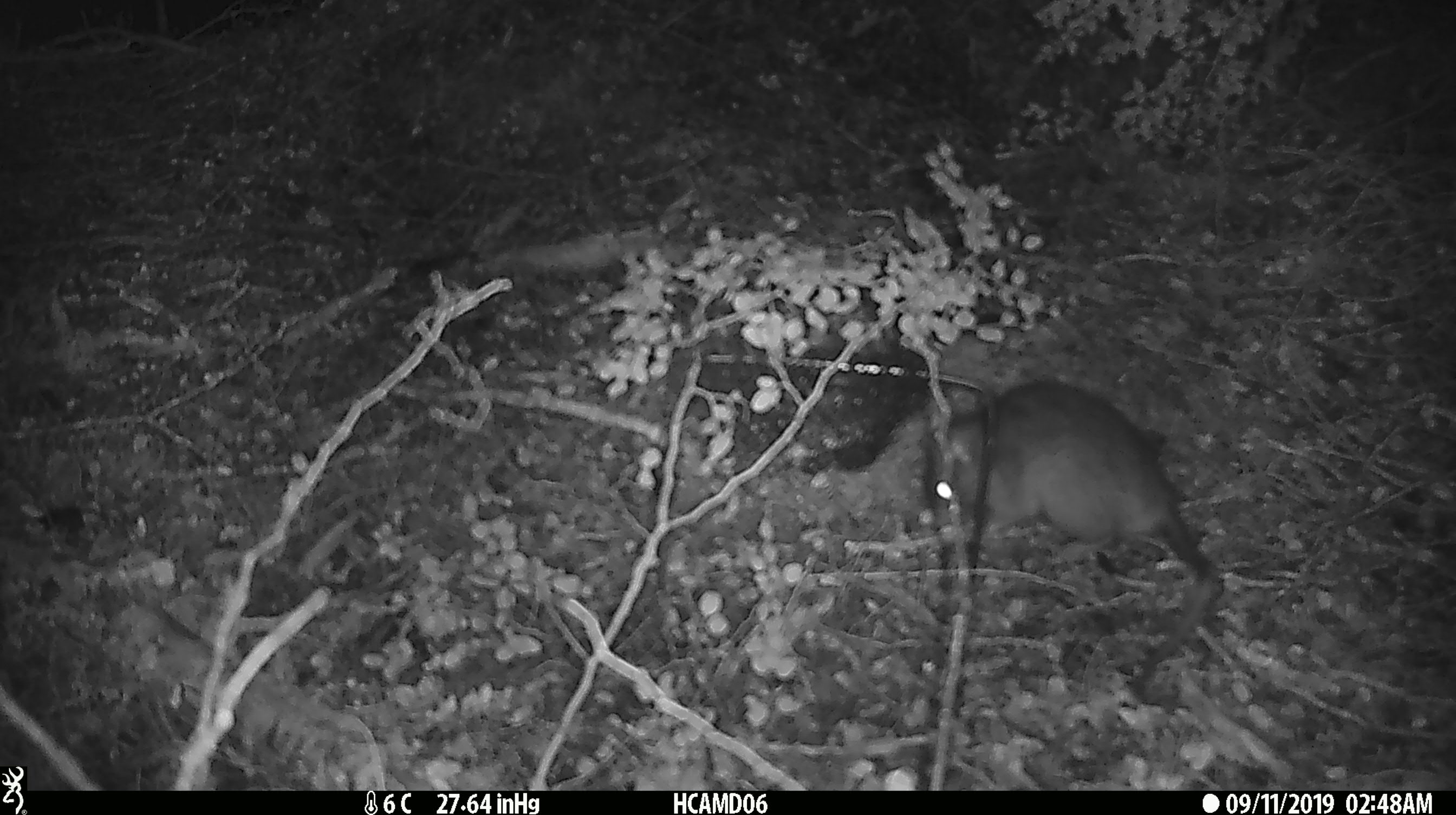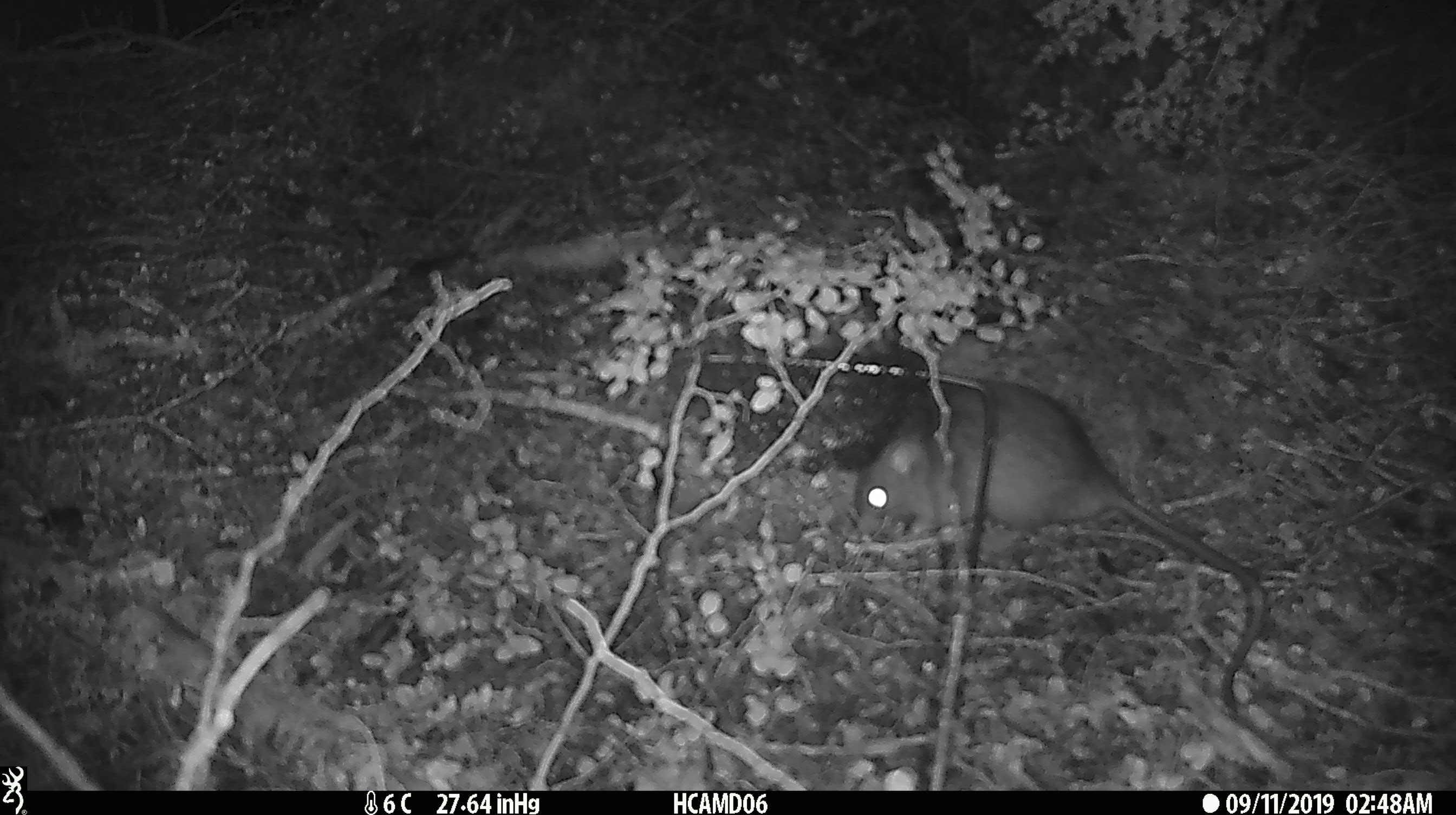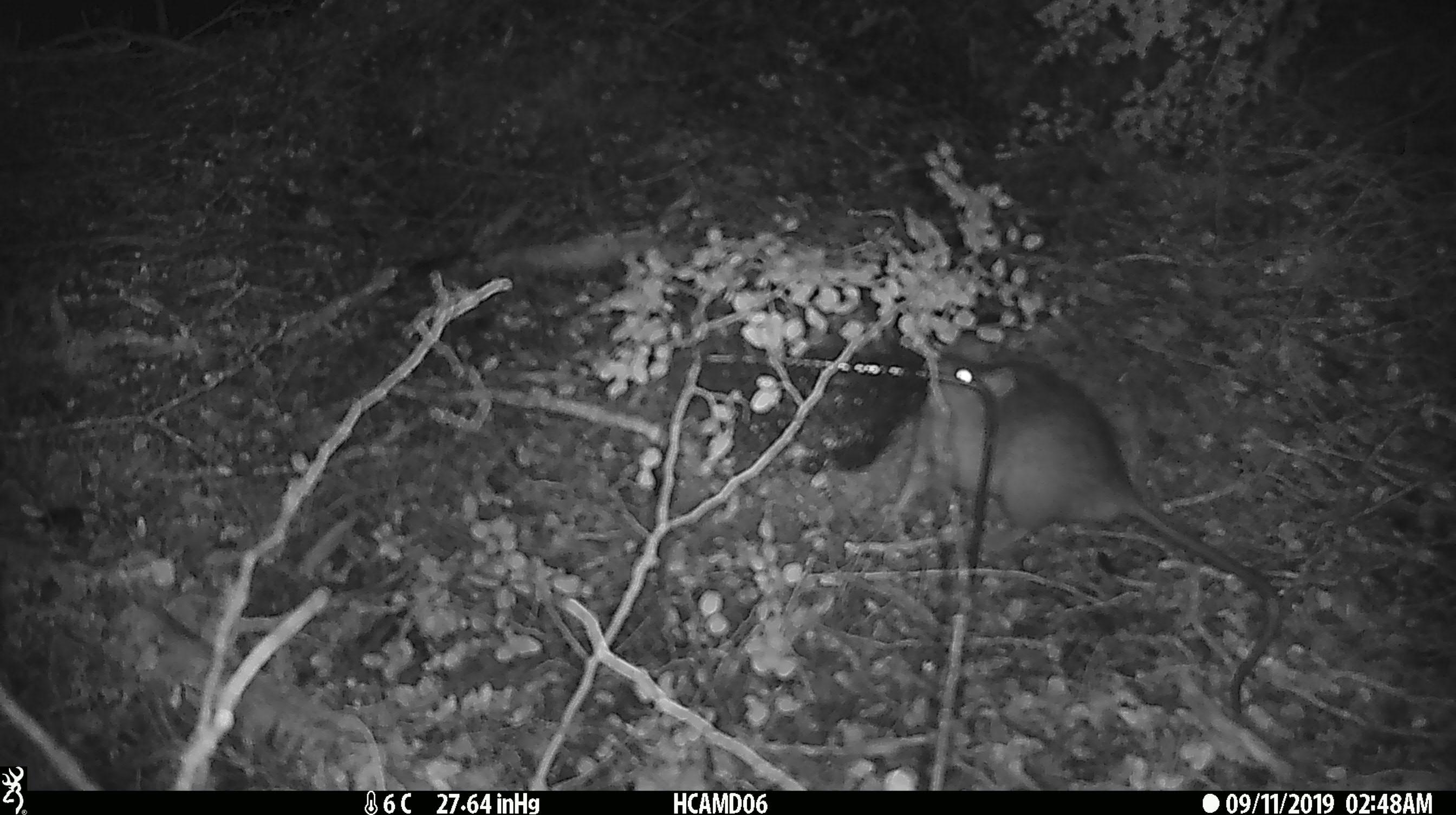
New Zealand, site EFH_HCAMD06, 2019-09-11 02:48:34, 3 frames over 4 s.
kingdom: Animalia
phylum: Chordata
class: Mammalia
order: Rodentia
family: Muridae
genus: Rattus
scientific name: Rattus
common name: rat